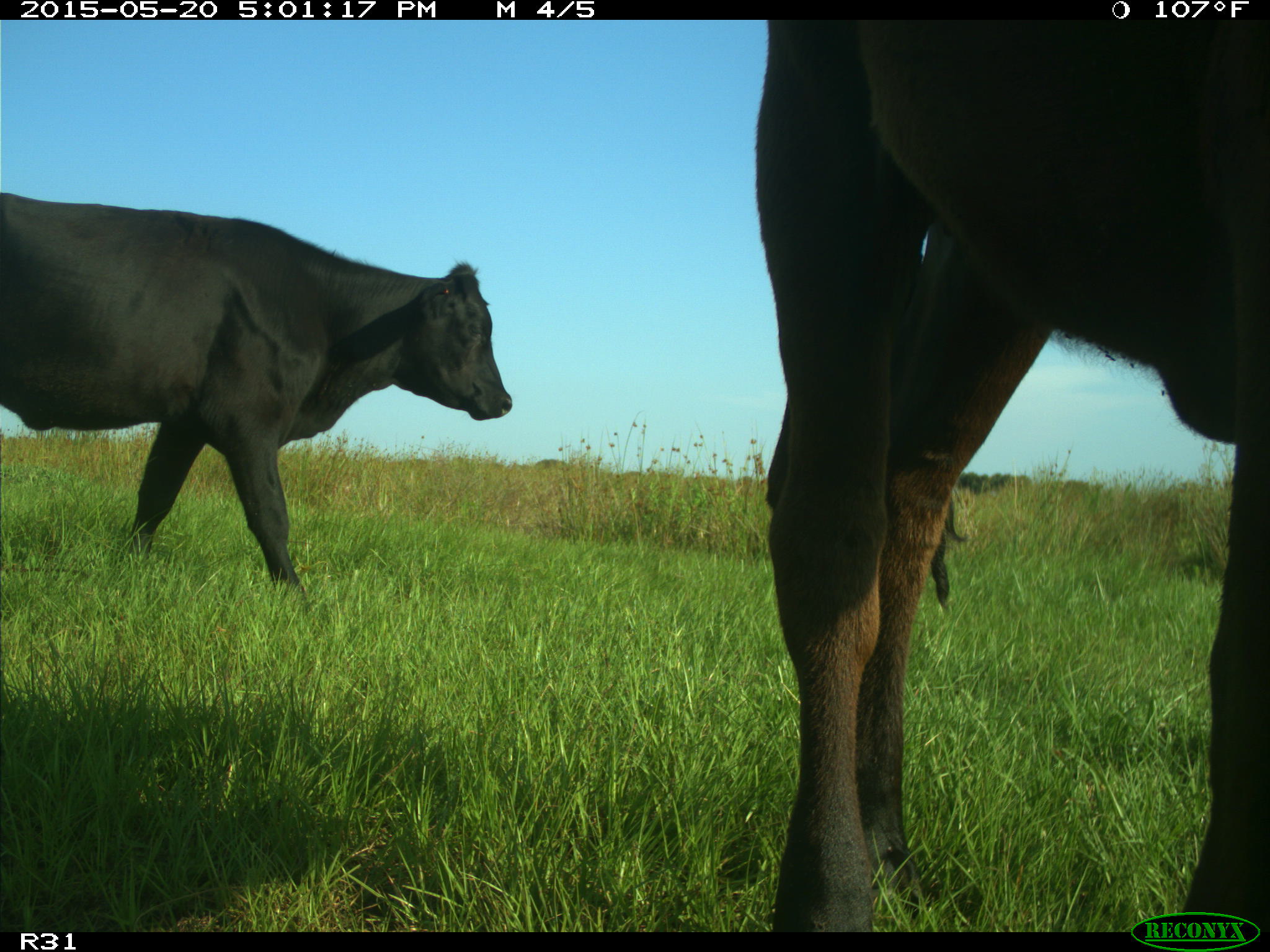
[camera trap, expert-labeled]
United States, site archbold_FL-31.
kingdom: Animalia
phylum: Chordata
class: Mammalia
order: Artiodactyla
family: Bovidae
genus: Bos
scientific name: Bos taurus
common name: domestic cow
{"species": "Bos taurus (domestic cow)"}